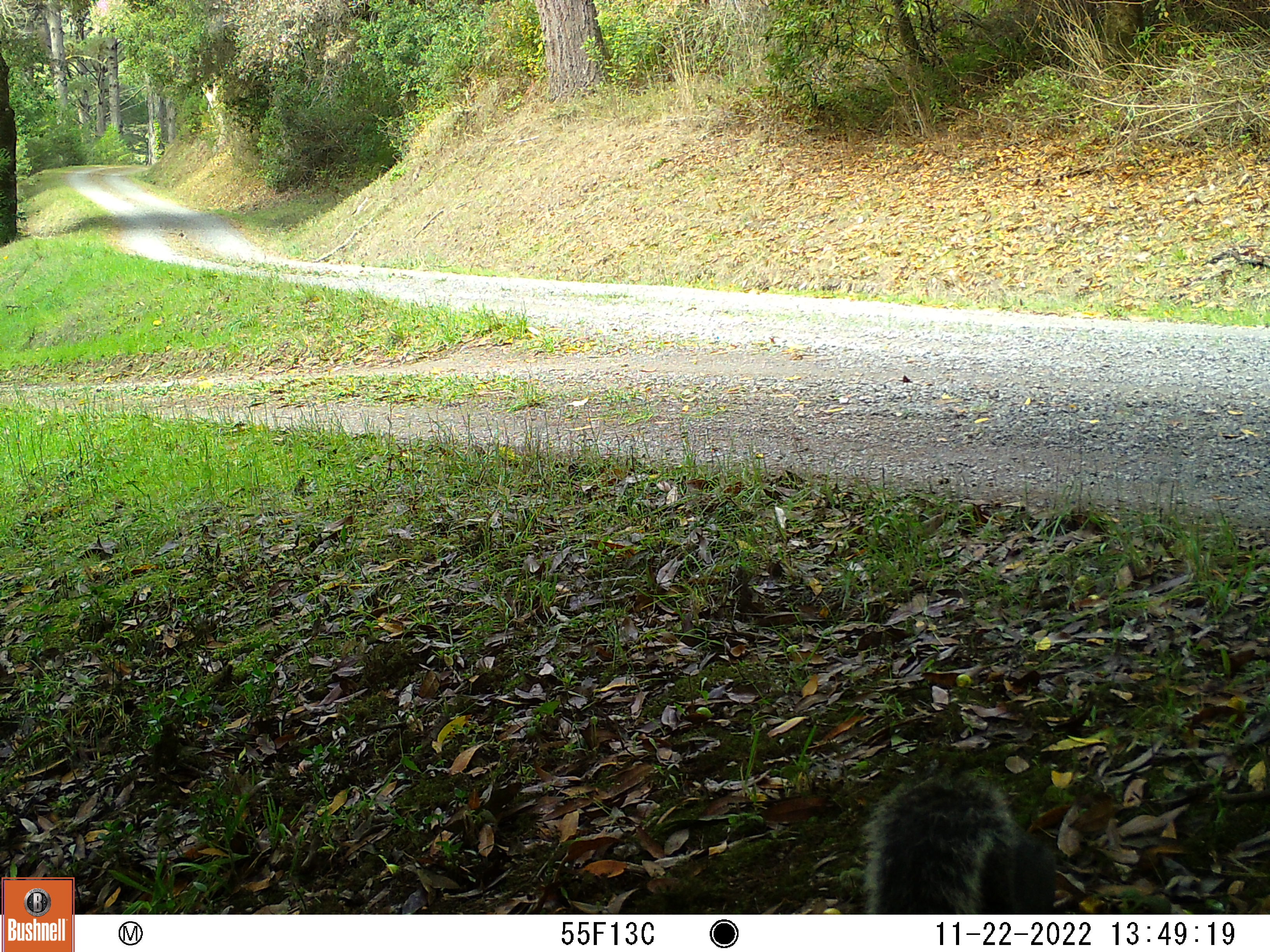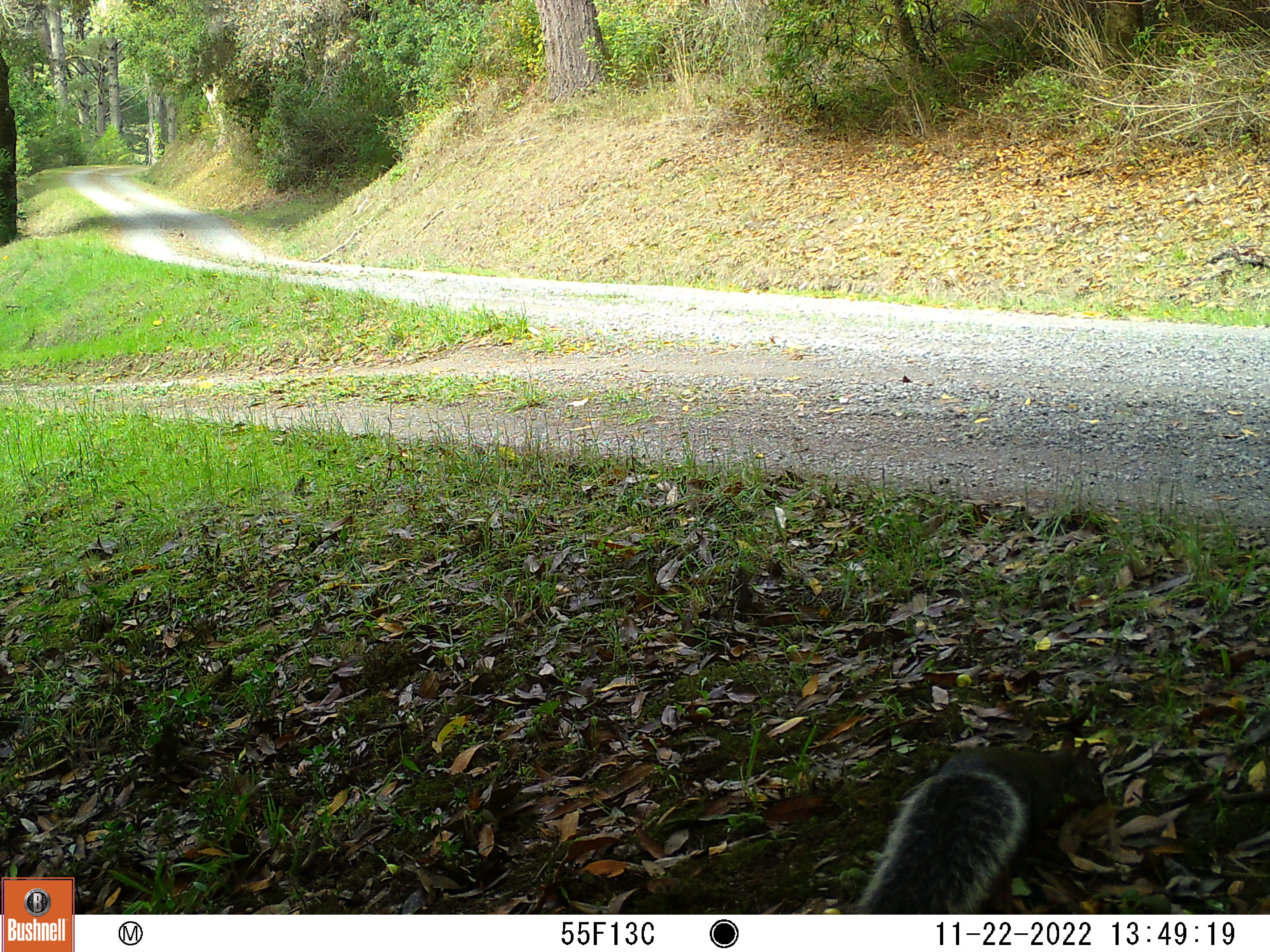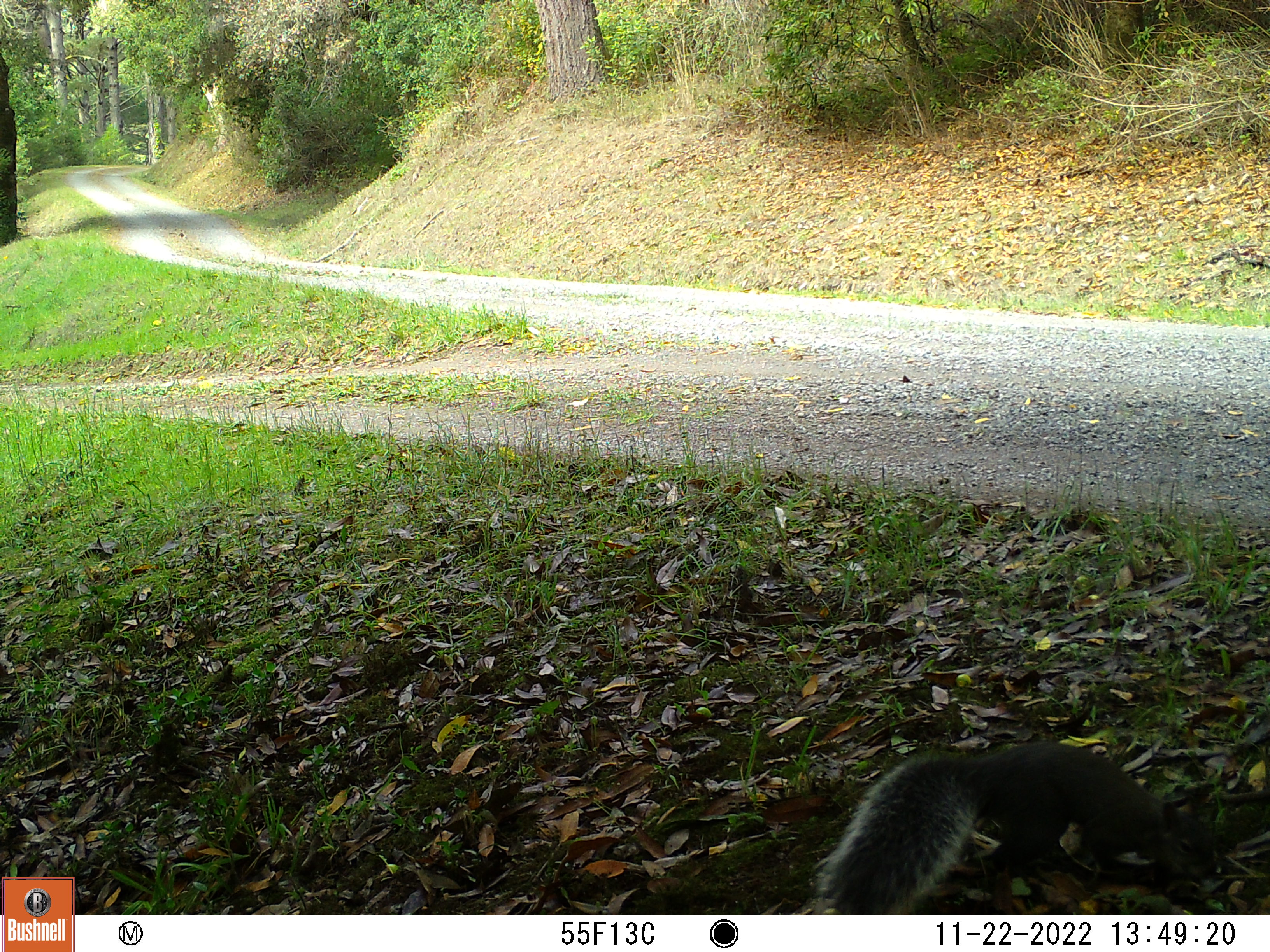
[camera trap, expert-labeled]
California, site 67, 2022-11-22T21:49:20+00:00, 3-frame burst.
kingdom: Animalia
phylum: Chordata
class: Mammalia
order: Rodentia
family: Sciuridae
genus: Sciurus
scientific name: Sciurus griseus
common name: western gray squirrel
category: western grey squirrel